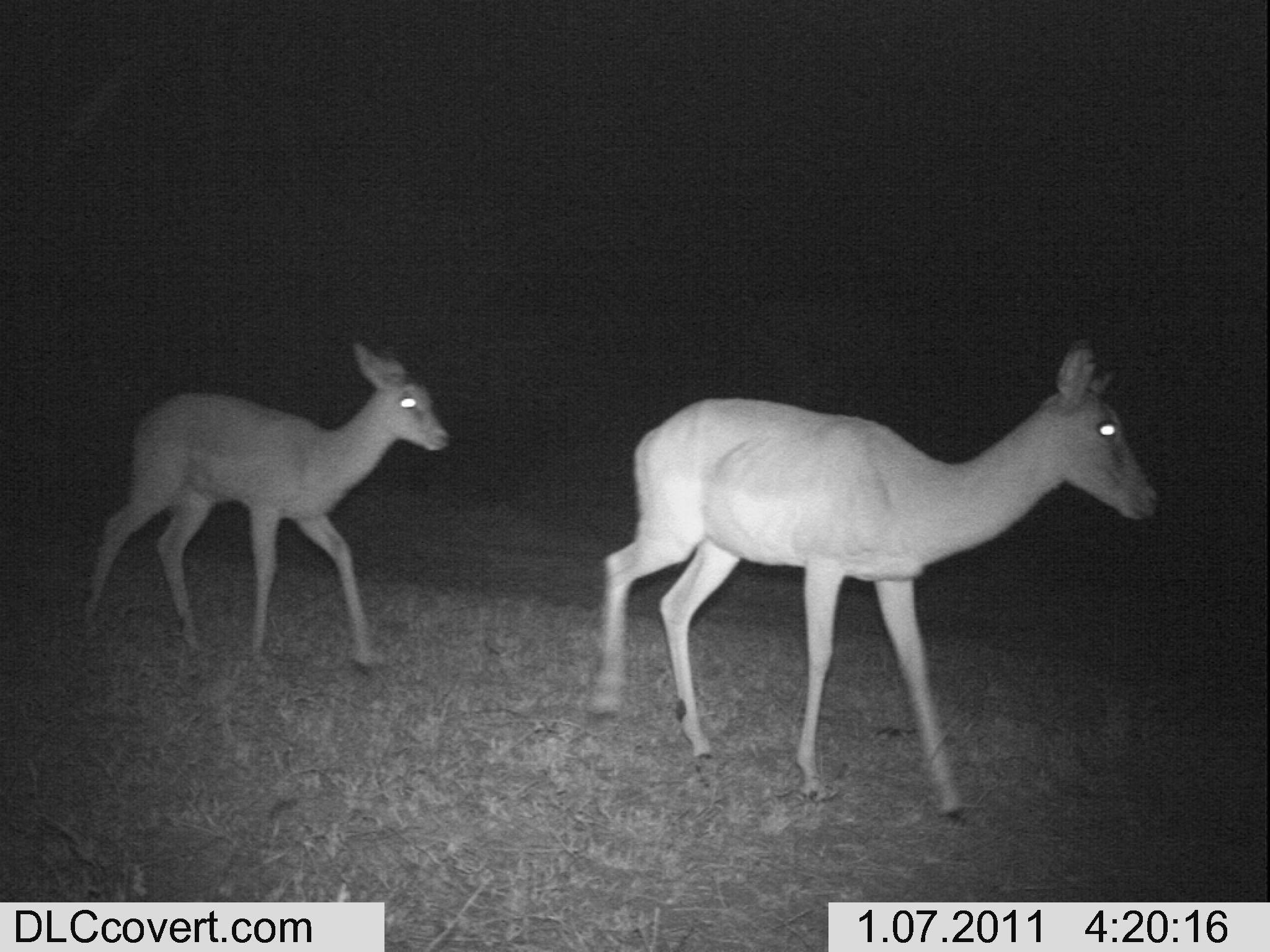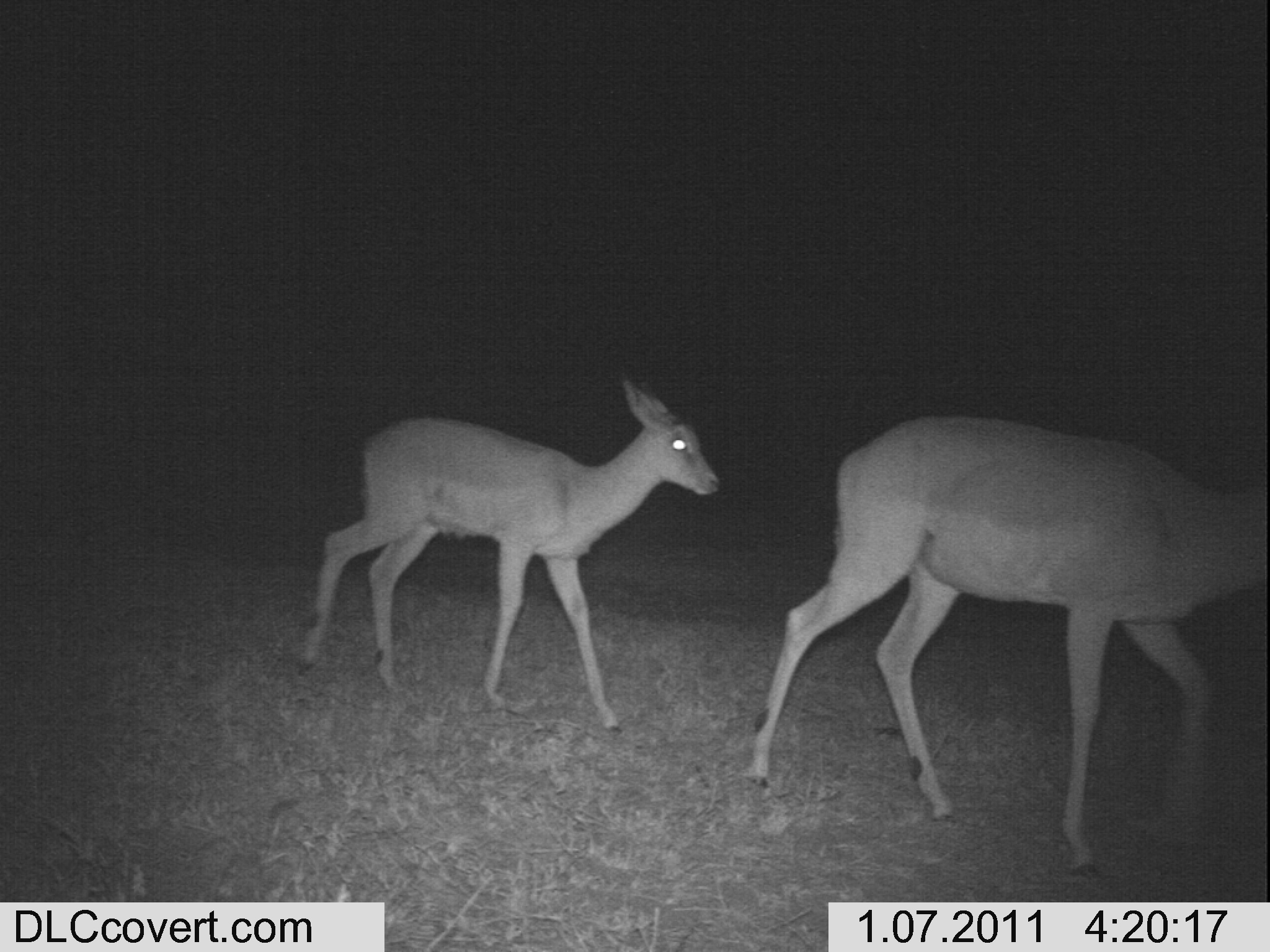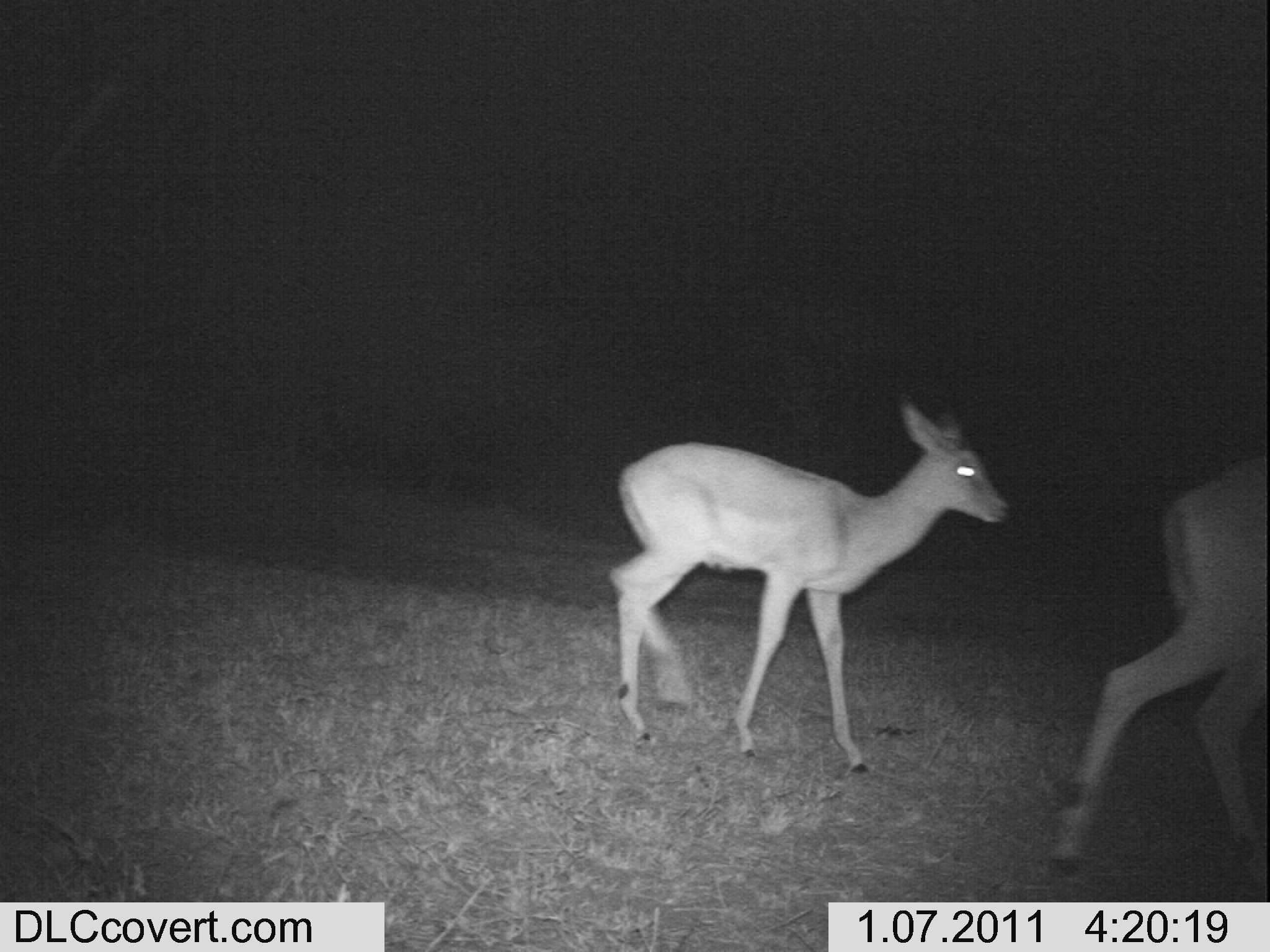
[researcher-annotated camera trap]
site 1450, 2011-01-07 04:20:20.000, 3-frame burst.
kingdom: Animalia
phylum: Chordata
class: Mammalia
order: Artiodactyla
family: Bovidae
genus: Aepyceros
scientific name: Aepyceros melampus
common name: impala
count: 2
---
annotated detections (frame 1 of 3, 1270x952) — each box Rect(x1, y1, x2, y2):
aepyceros melampus: Rect(584, 343, 1158, 816); Rect(77, 341, 448, 671)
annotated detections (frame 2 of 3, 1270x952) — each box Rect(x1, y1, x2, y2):
aepyceros melampus: Rect(739, 410, 1270, 879); Rect(292, 373, 716, 735)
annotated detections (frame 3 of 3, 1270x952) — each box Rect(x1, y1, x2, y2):
aepyceros melampus: Rect(609, 397, 1006, 774); Rect(1051, 440, 1270, 872)